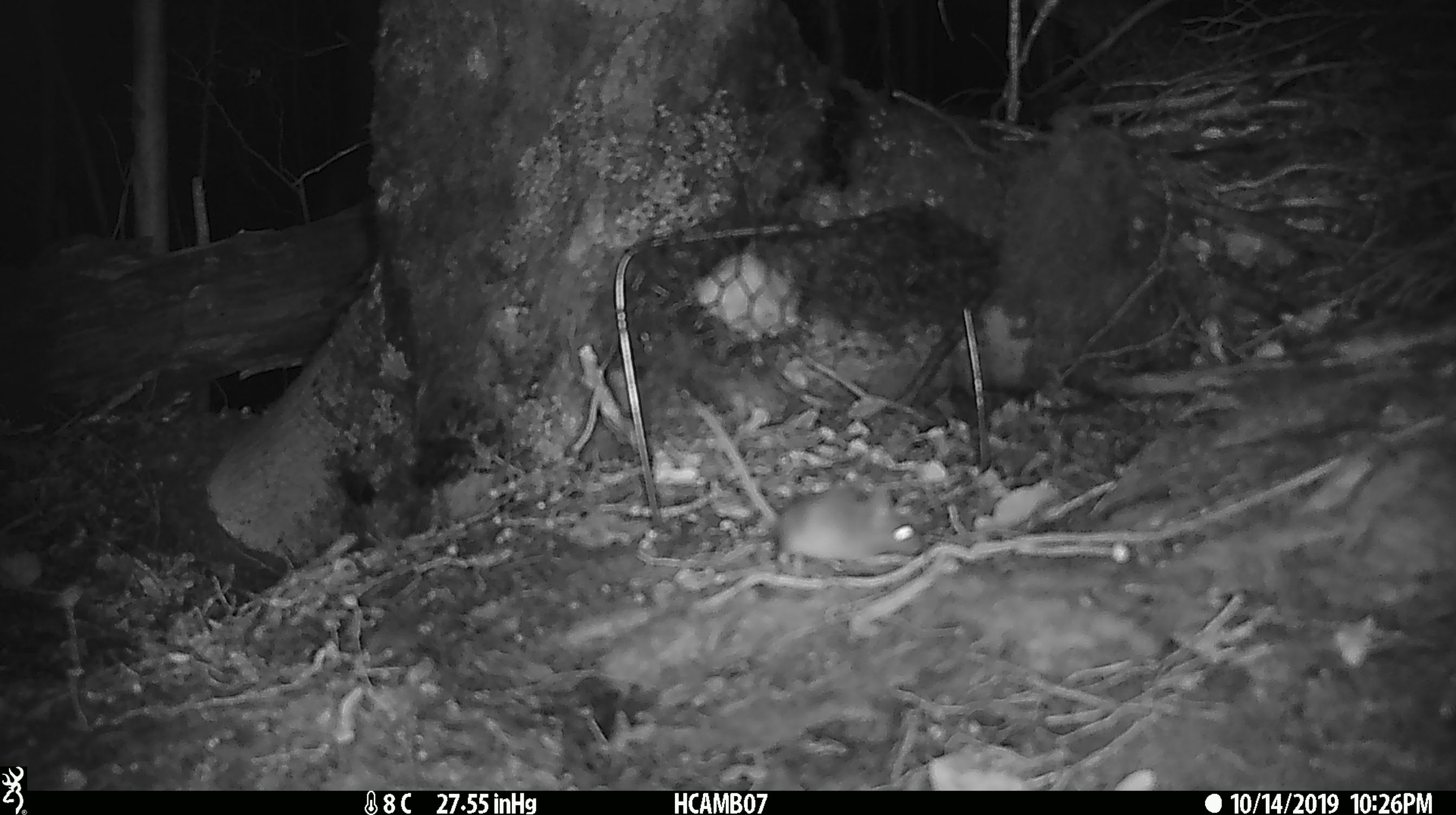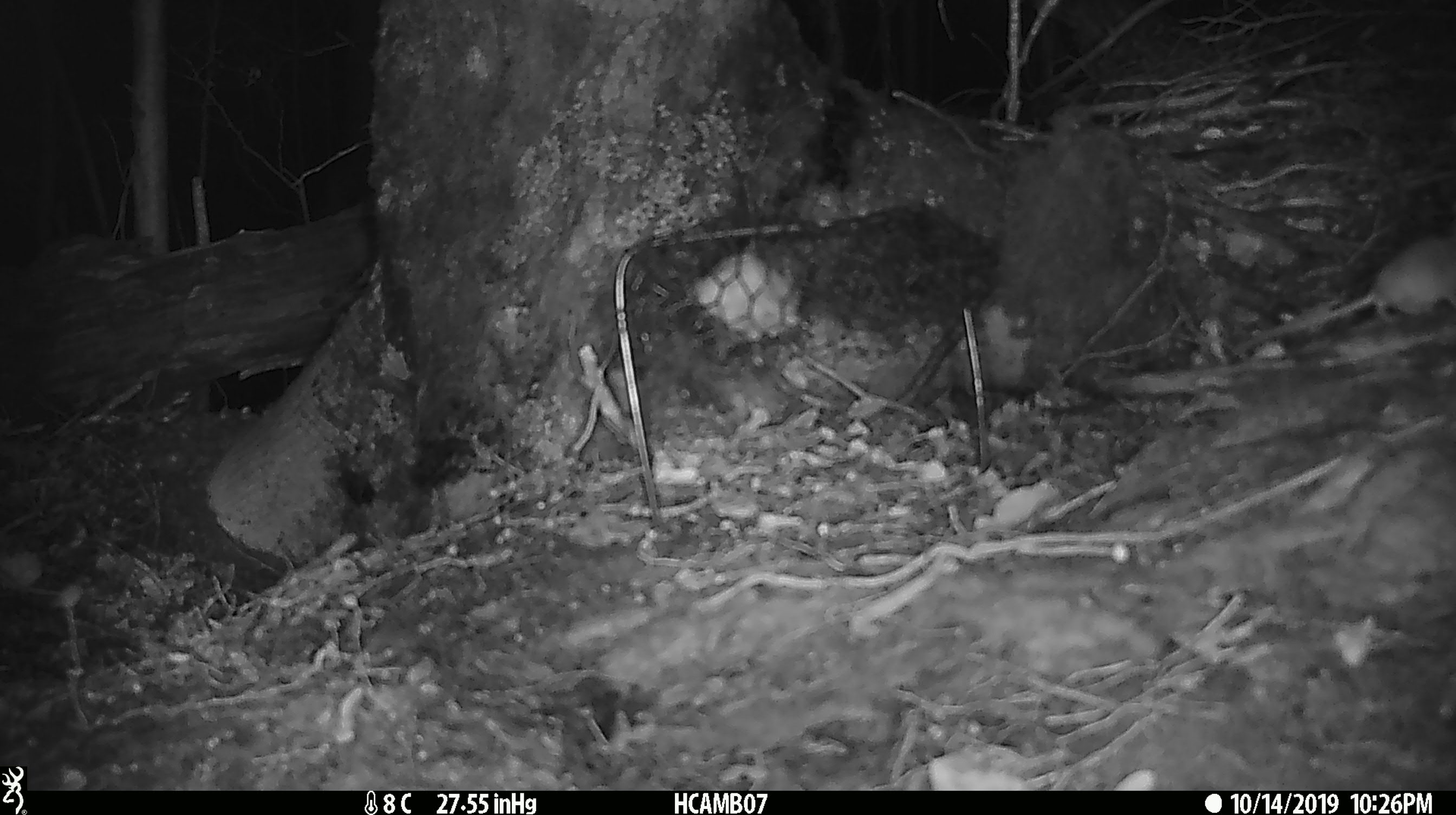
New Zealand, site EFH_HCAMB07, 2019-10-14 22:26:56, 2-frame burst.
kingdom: Animalia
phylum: Chordata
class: Mammalia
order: Rodentia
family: Muridae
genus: Mus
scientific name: Mus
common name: mouse